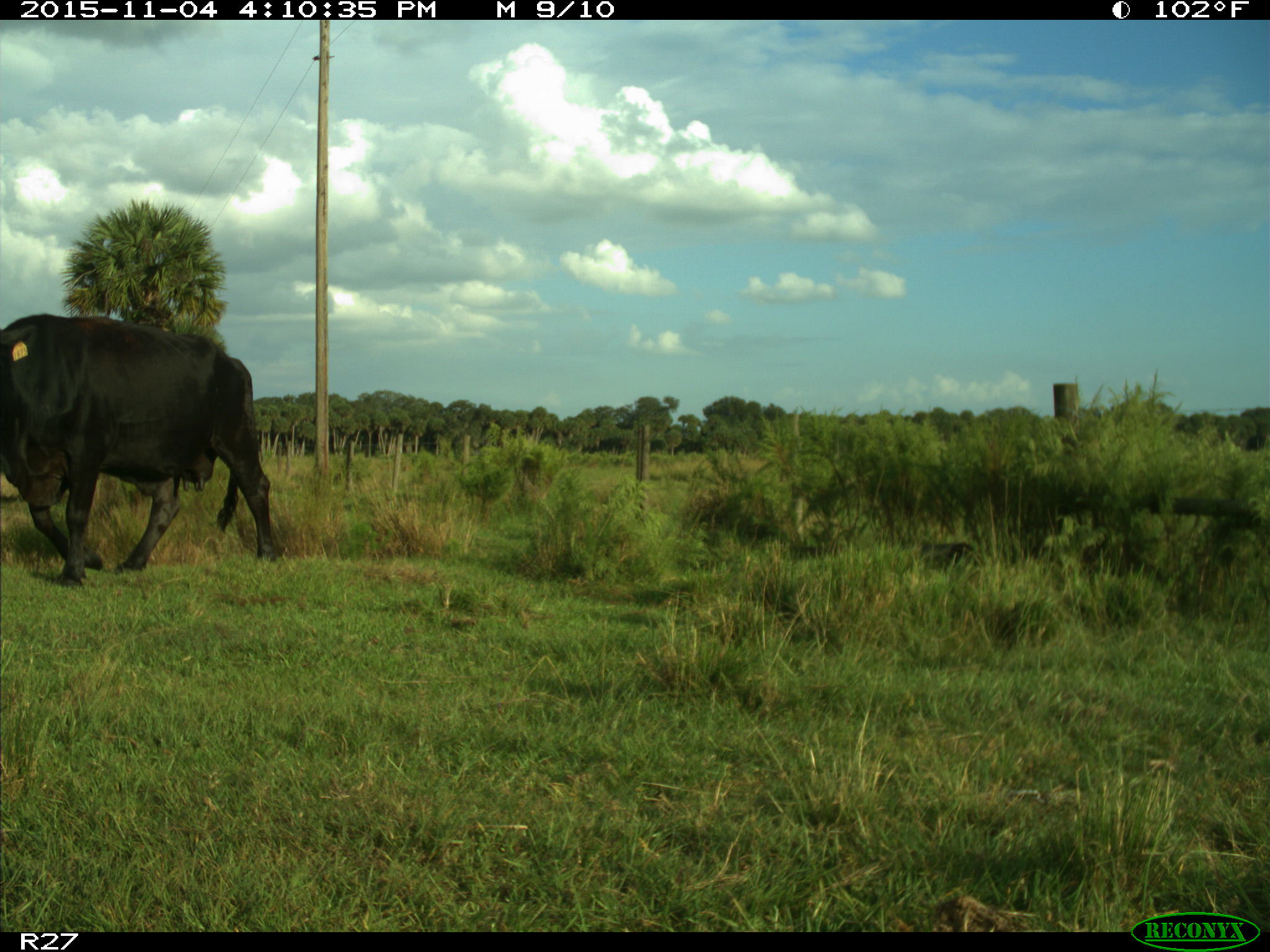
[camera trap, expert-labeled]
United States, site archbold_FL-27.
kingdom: Animalia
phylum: Chordata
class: Mammalia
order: Artiodactyla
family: Bovidae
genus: Bos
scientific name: Bos taurus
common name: domestic cow